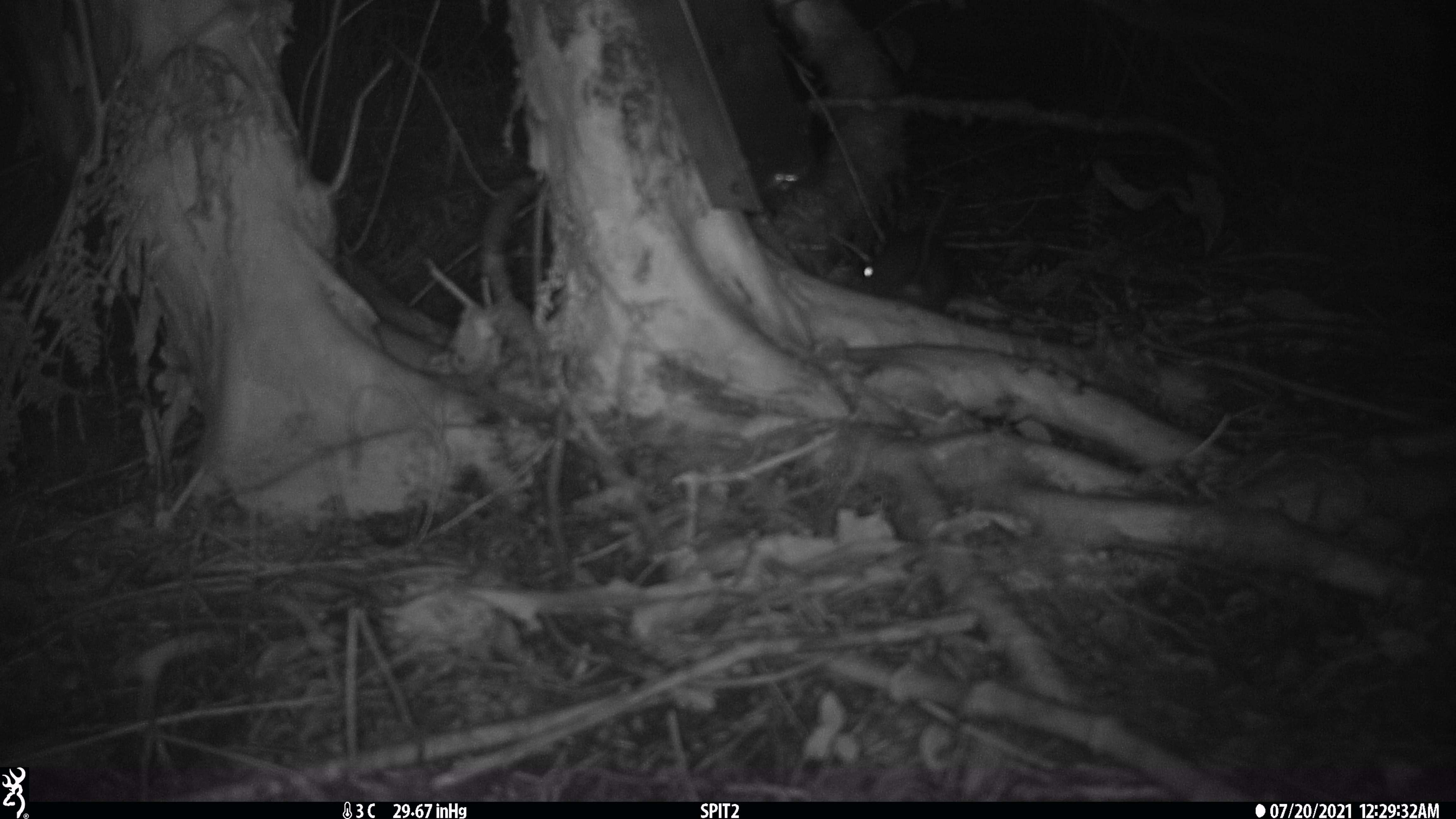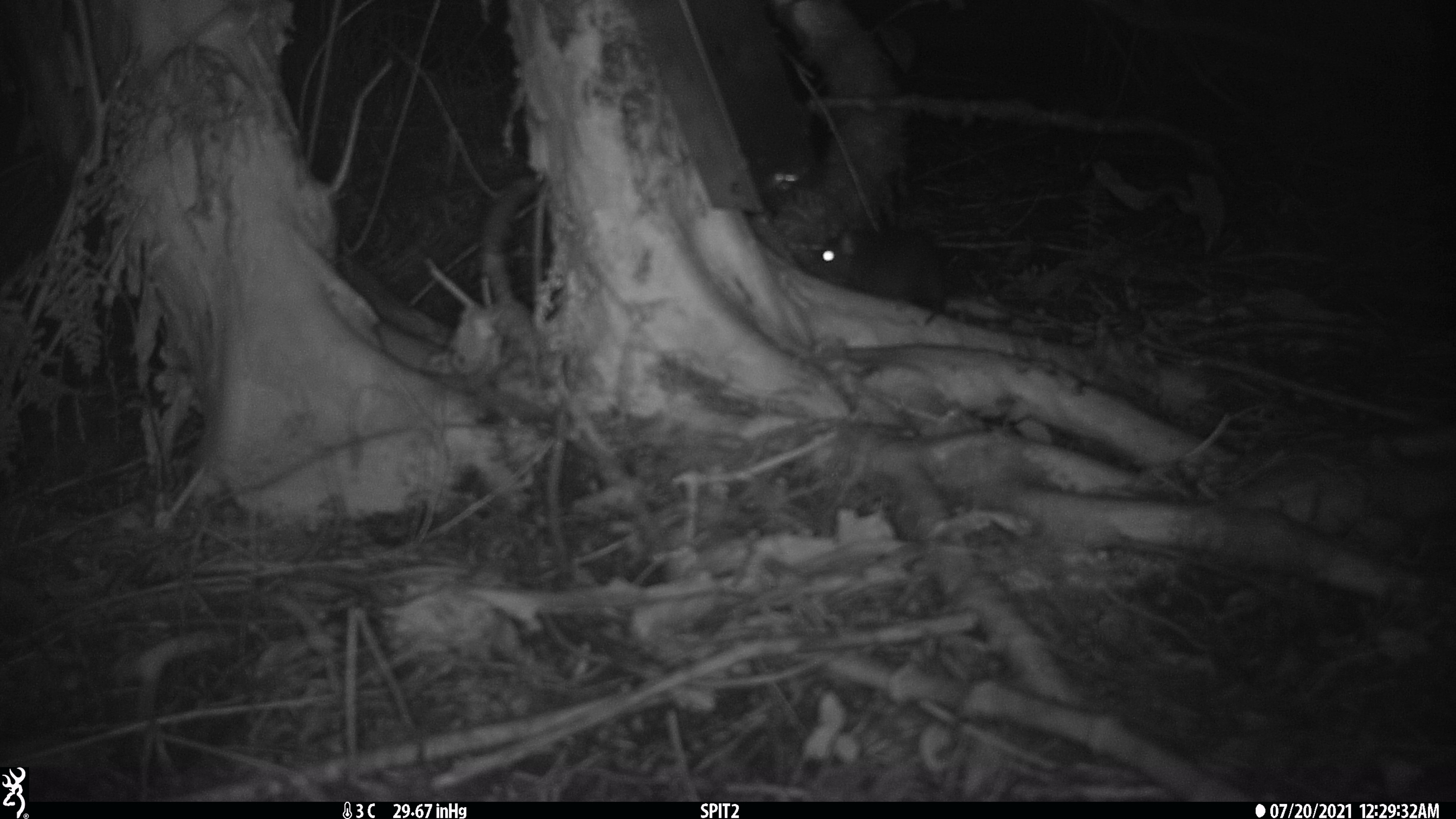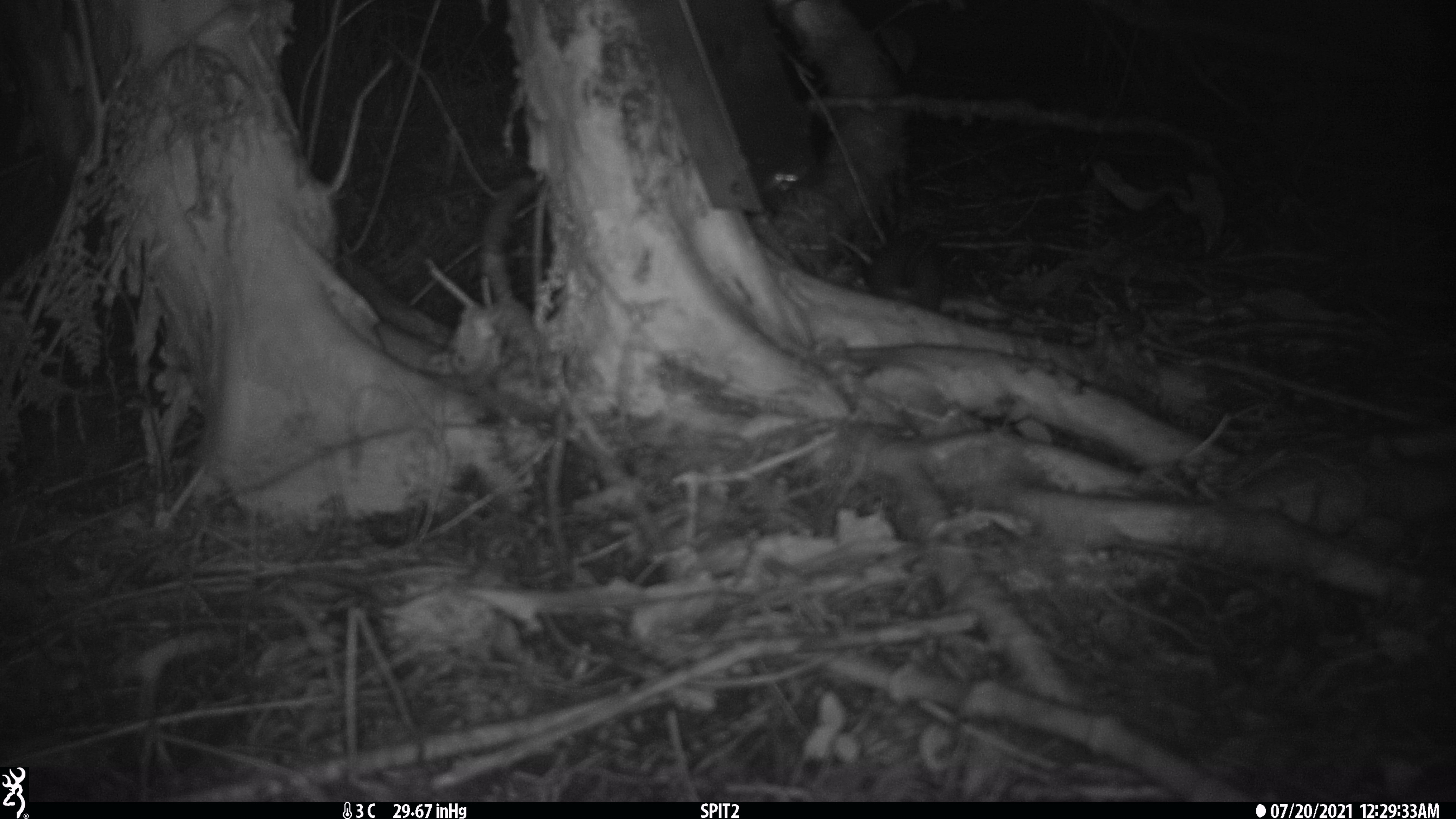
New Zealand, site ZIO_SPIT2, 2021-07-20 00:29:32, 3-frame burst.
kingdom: Animalia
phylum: Chordata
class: Mammalia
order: Rodentia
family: Muridae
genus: Rattus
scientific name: Rattus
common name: rat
Rat (Rattus).